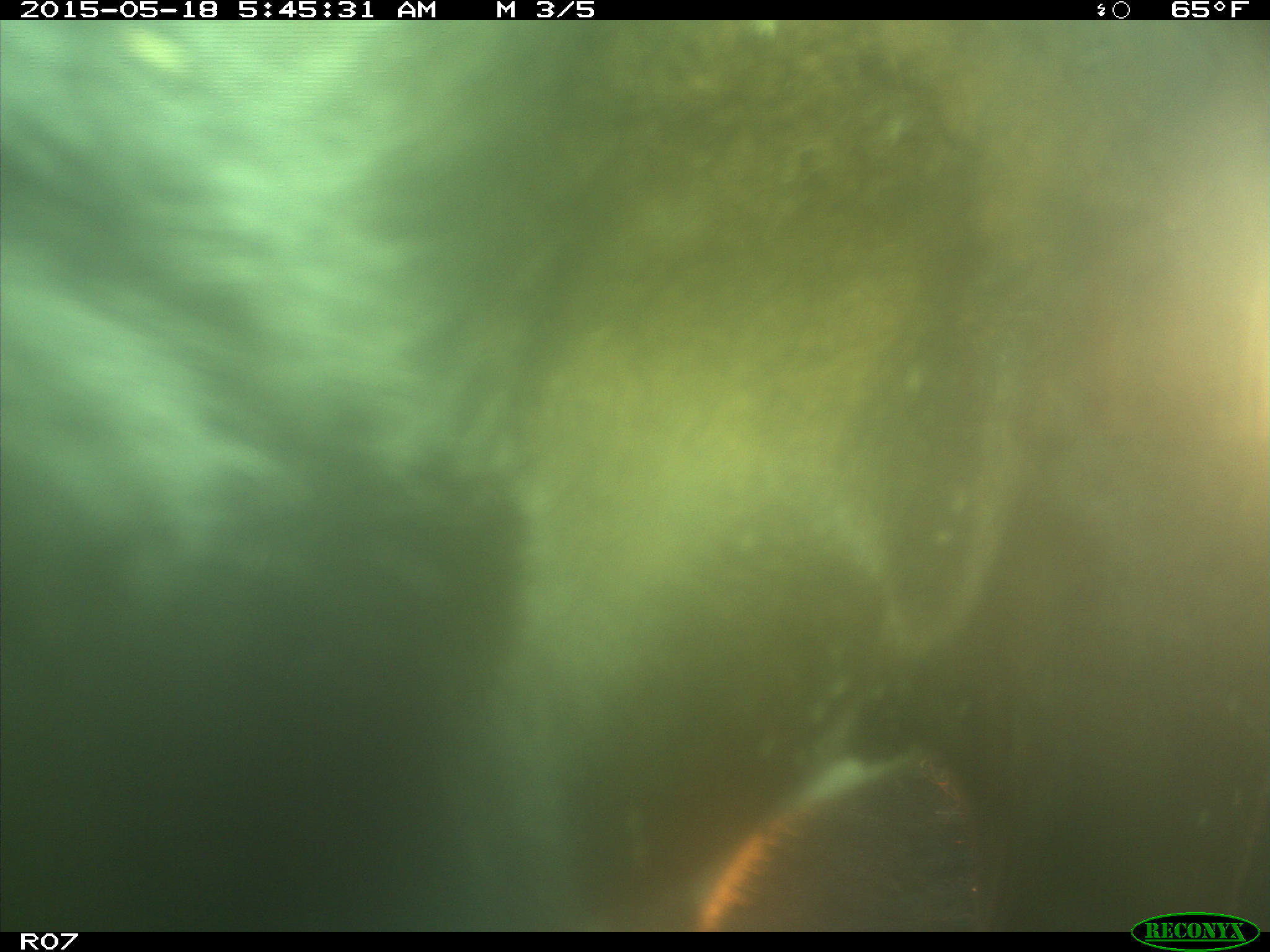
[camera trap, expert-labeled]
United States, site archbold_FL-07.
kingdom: Animalia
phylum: Chordata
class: Mammalia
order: Artiodactyla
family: Bovidae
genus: Bos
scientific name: Bos taurus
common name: domestic cow